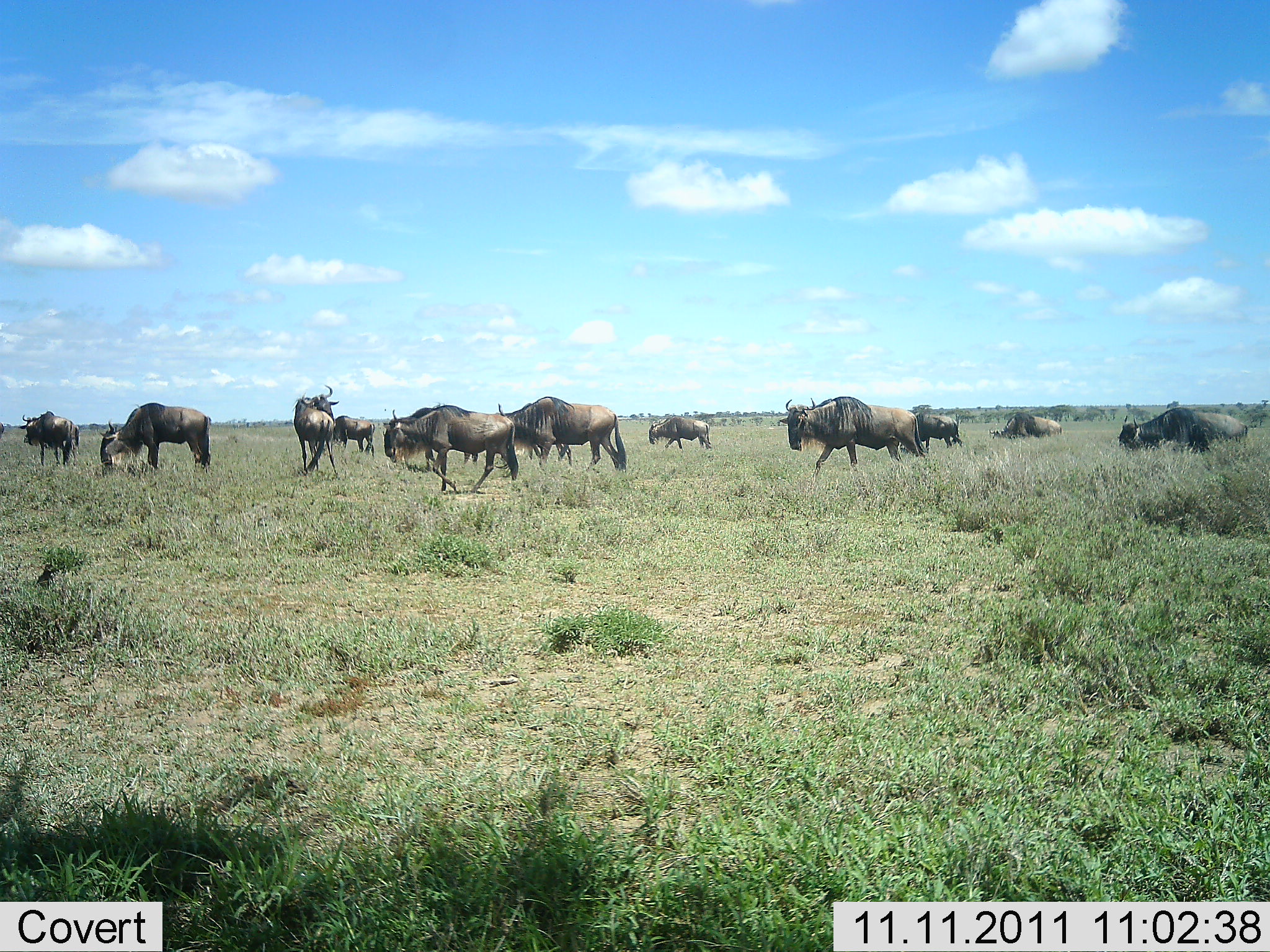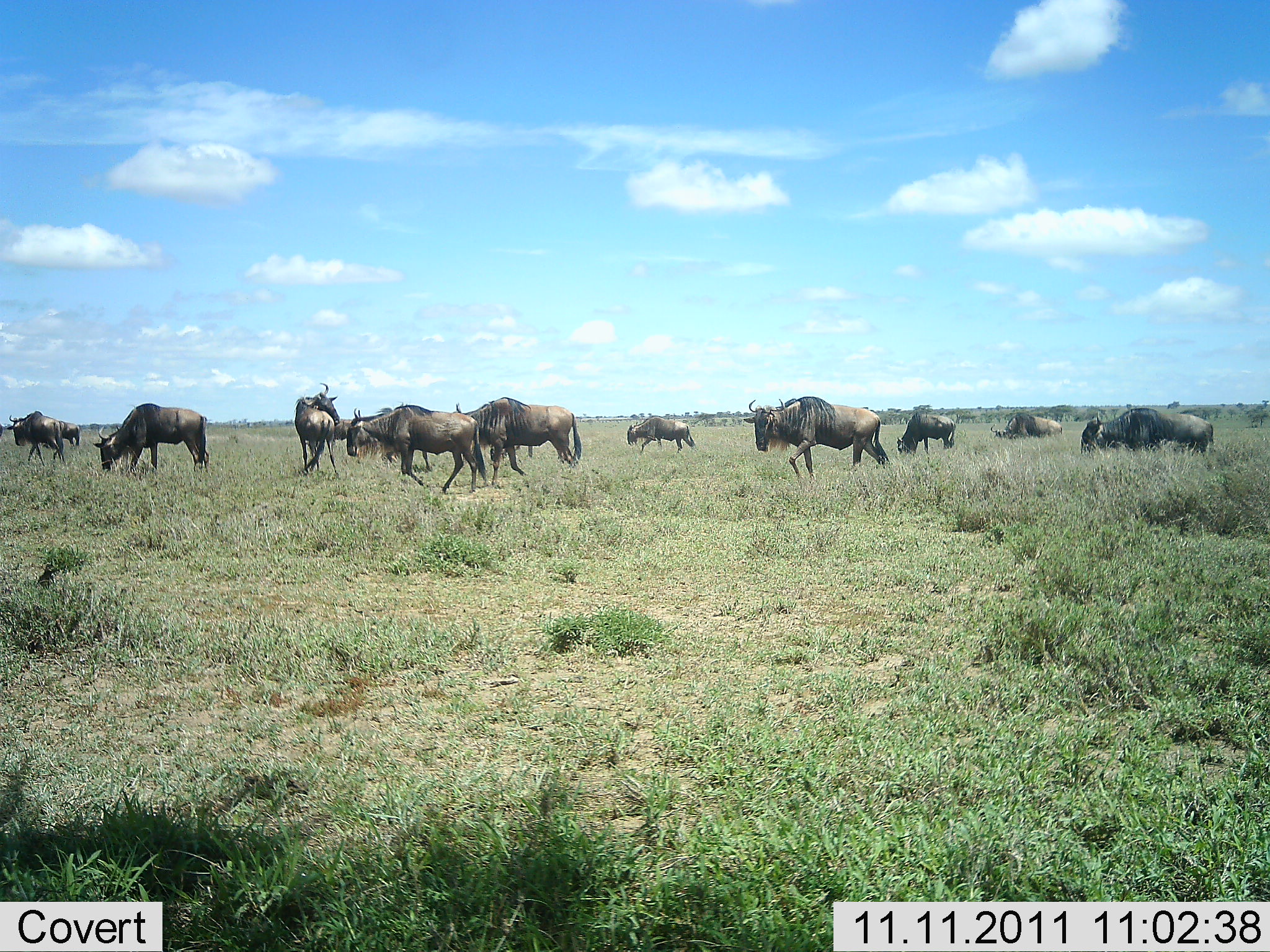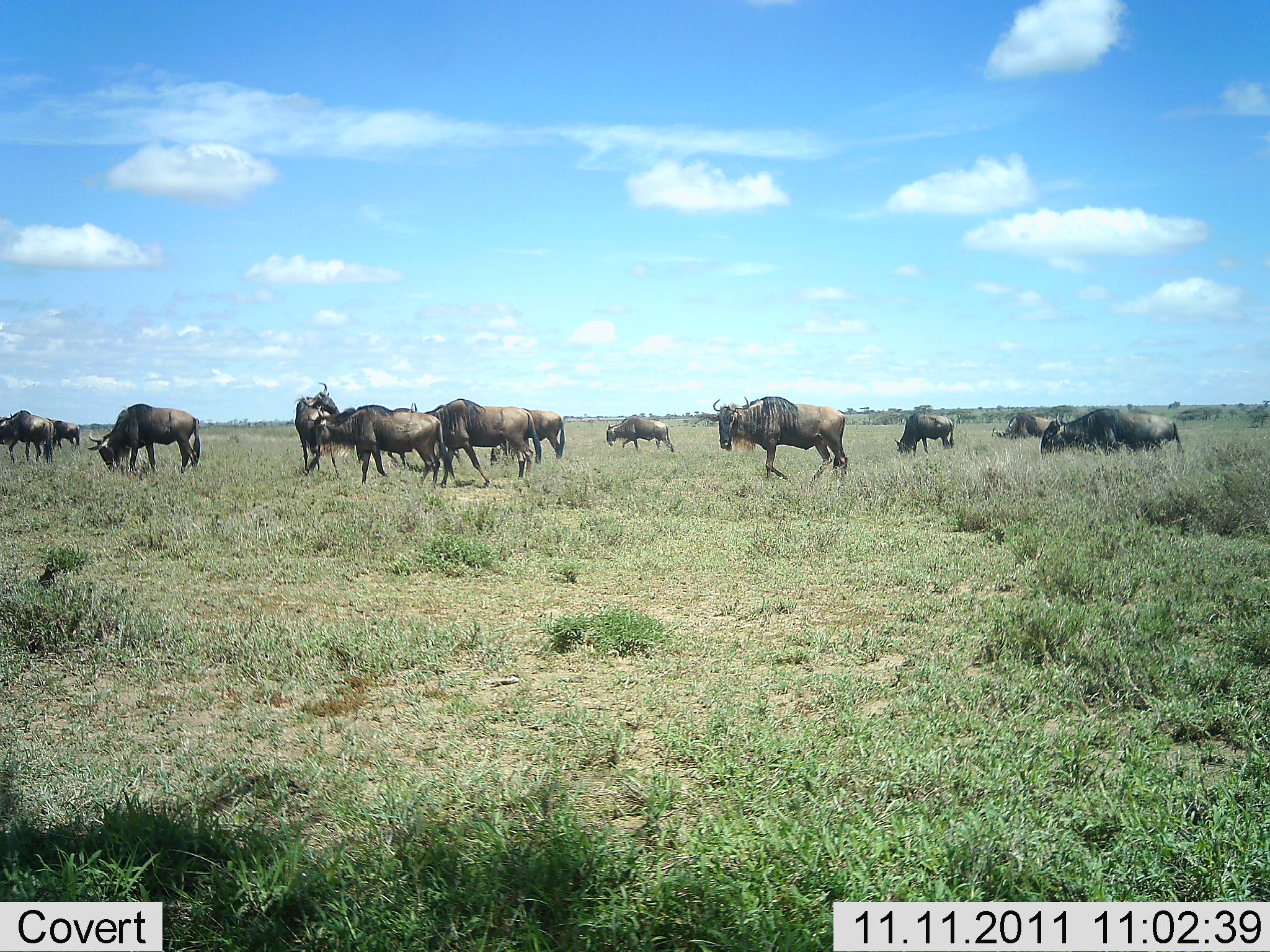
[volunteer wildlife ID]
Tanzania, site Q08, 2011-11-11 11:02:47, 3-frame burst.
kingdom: Animalia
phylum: Chordata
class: Mammalia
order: Artiodactyla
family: Bovidae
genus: Connochaetes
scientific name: Connochaetes taurinus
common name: blue wildebeest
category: wildebeest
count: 11-50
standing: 42%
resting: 8%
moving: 92%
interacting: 17%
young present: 0%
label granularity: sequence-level